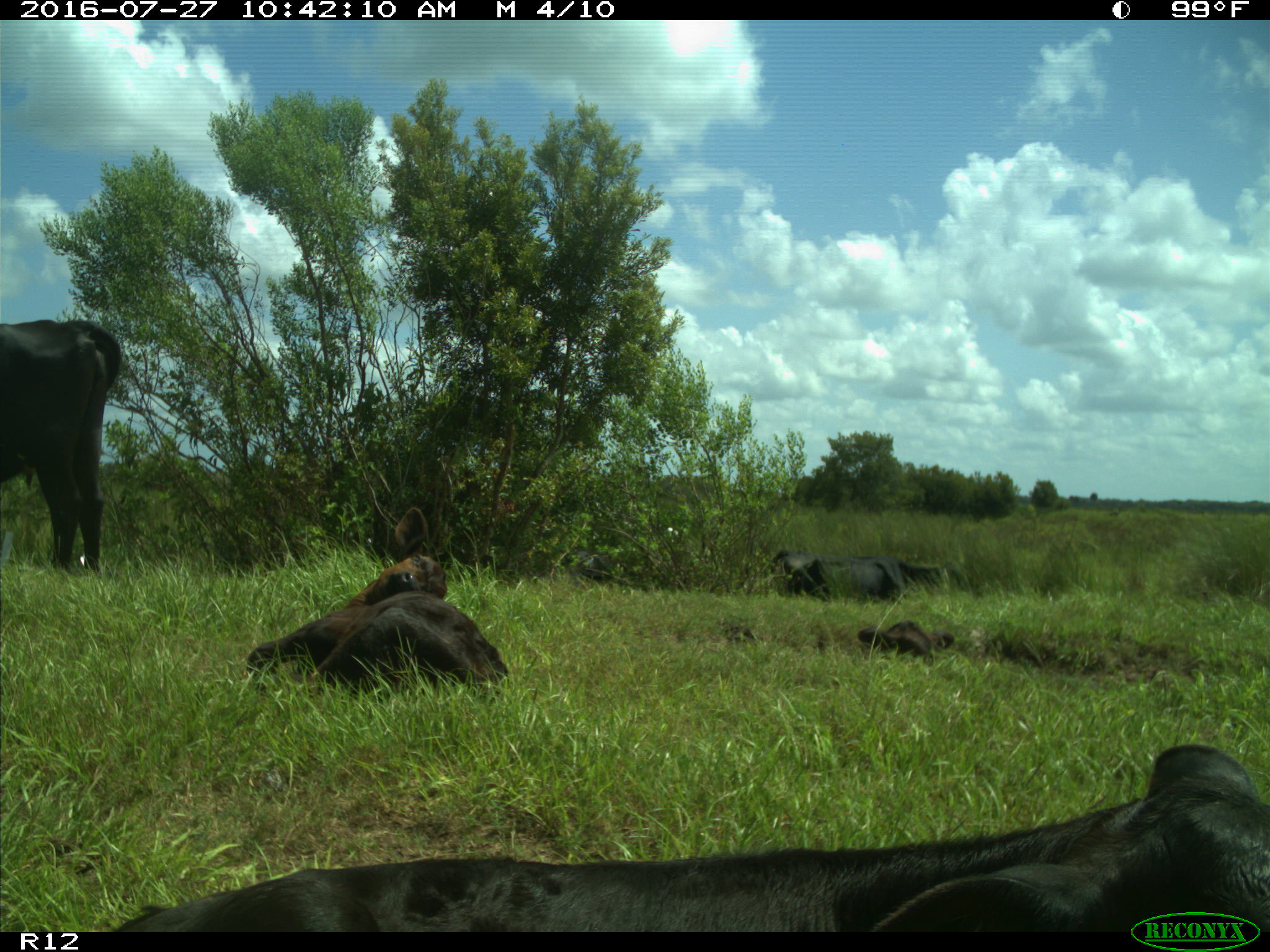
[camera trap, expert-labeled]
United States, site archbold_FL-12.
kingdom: Animalia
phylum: Chordata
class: Mammalia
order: Artiodactyla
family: Bovidae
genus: Bos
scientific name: Bos taurus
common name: domestic cow